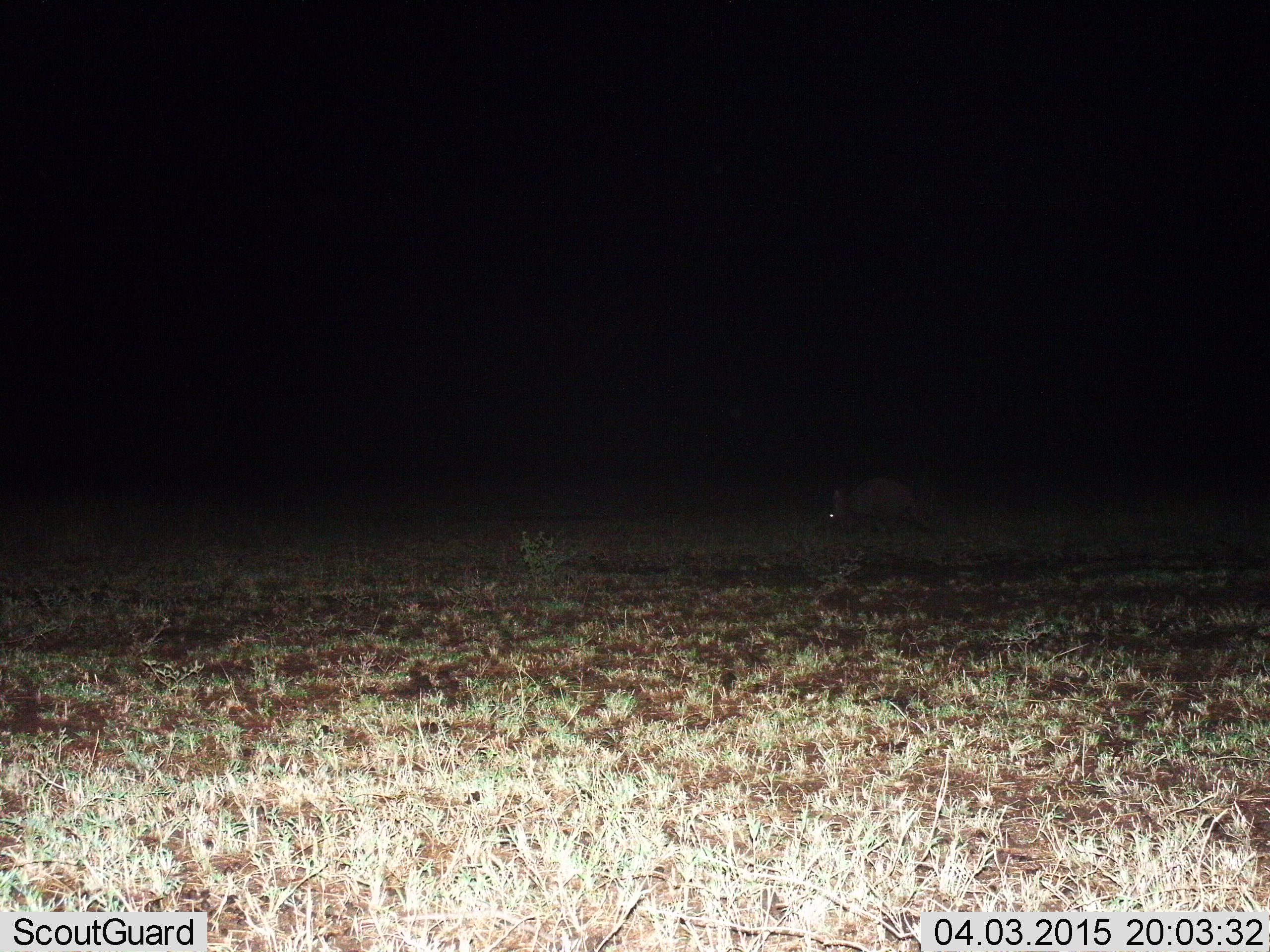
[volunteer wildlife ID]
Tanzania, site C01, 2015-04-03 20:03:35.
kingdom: Animalia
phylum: Chordata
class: Mammalia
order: Tubulidentata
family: Orycteropodidae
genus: Orycteropus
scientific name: Orycteropus afer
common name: aardvark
Aardvark (Orycteropus afer), count 1. Behavior (volunteer vote fractions): standing 30%, resting 0%, moving 60%, interacting 0%. Young present (vote fraction): 0%. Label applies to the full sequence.